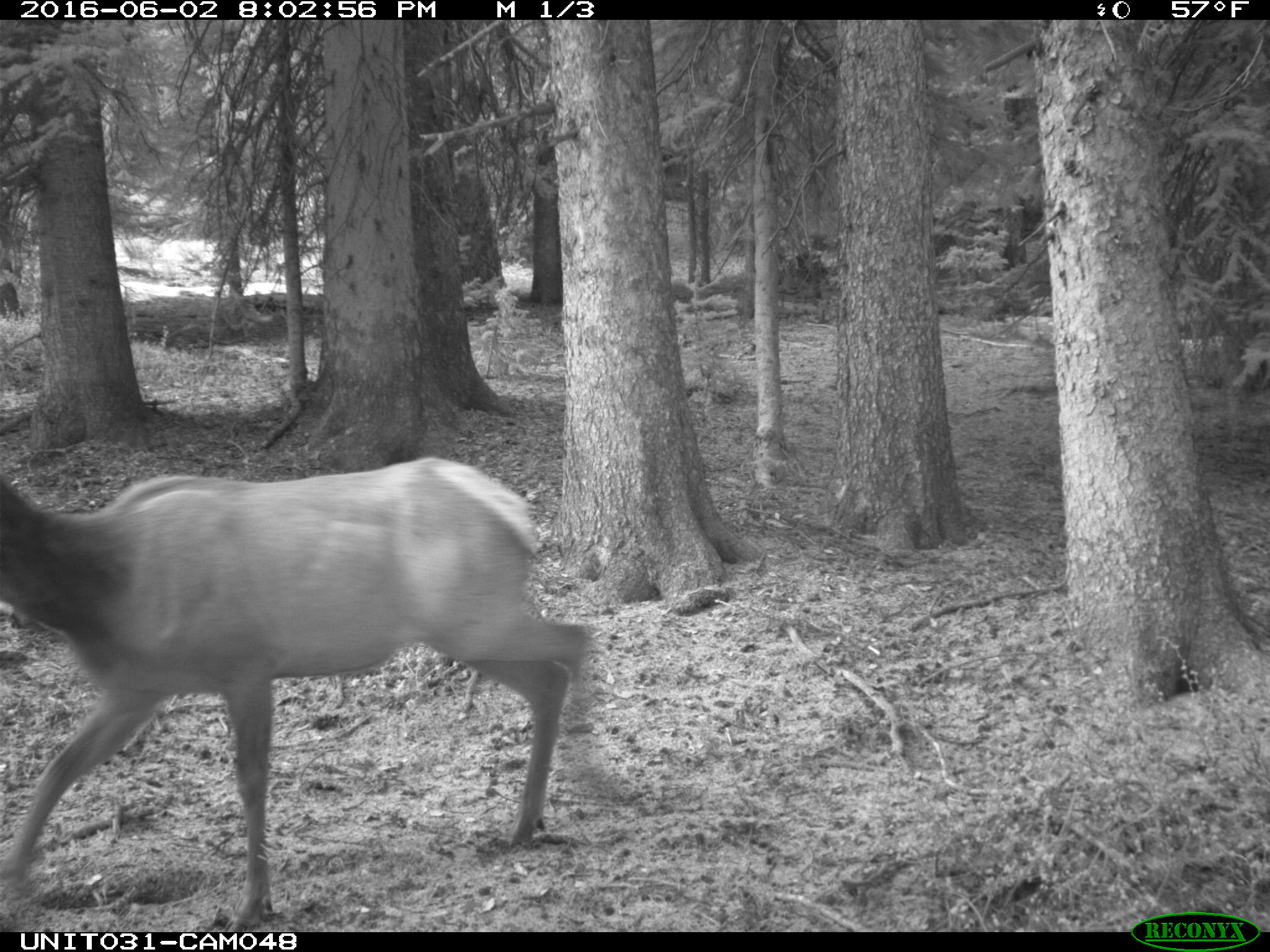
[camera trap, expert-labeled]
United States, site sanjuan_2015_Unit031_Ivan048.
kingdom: Animalia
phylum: Chordata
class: Mammalia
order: Artiodactyla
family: Cervidae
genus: Cervus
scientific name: Cervus elaphus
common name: red deer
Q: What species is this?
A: Cervus elaphus (red deer).